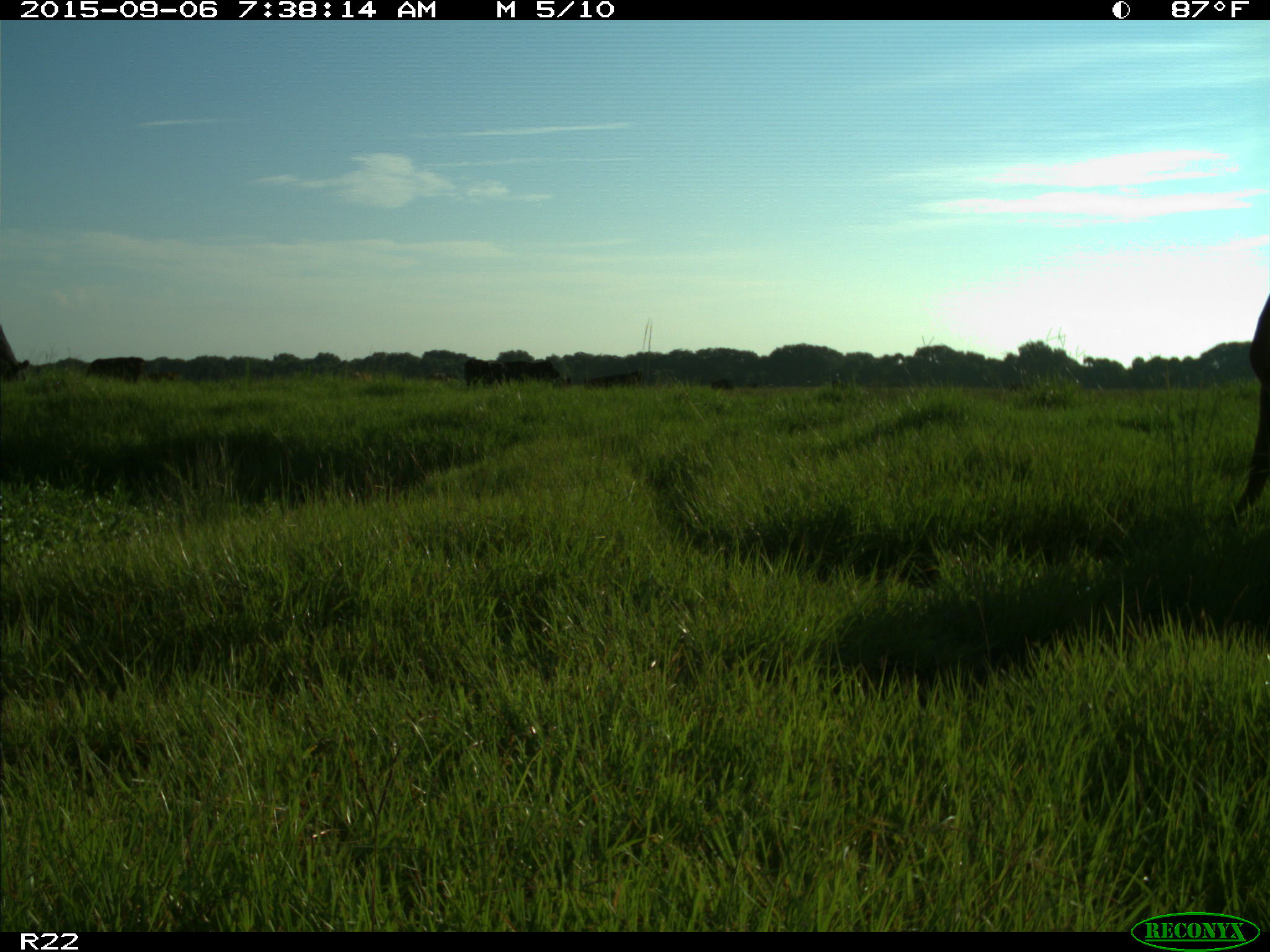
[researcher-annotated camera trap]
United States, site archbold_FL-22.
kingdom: Animalia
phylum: Chordata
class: Mammalia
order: Artiodactyla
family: Bovidae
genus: Bos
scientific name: Bos taurus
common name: domestic cow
Bos taurus (domestic cow).